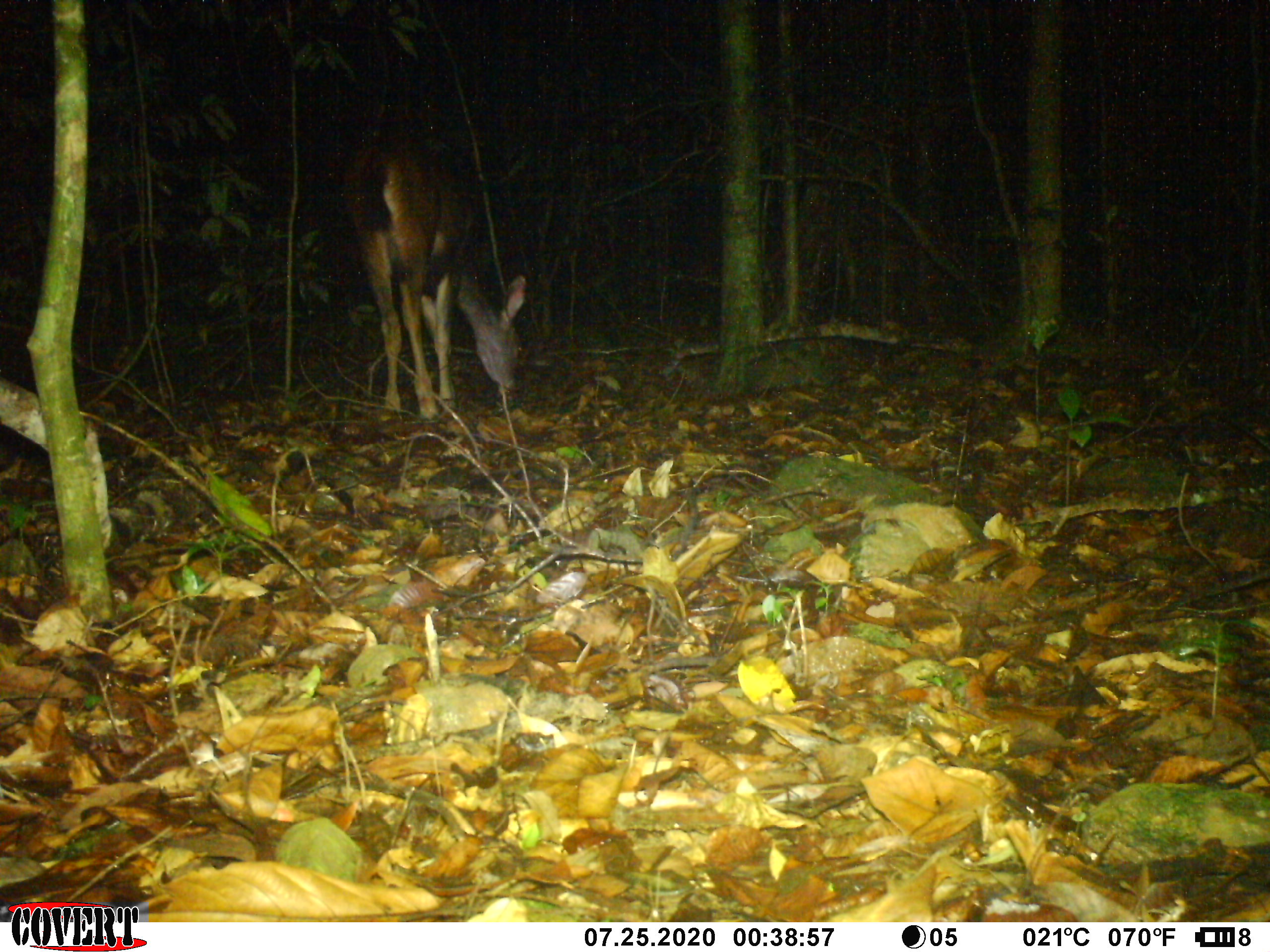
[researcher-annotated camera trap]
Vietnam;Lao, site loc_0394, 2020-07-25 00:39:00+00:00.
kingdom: Animalia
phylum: Chordata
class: Mammalia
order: Artiodactyla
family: Cervidae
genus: Rusa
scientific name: Rusa unicolor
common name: sambar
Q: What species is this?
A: Sambar (Rusa unicolor).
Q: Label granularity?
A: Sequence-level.